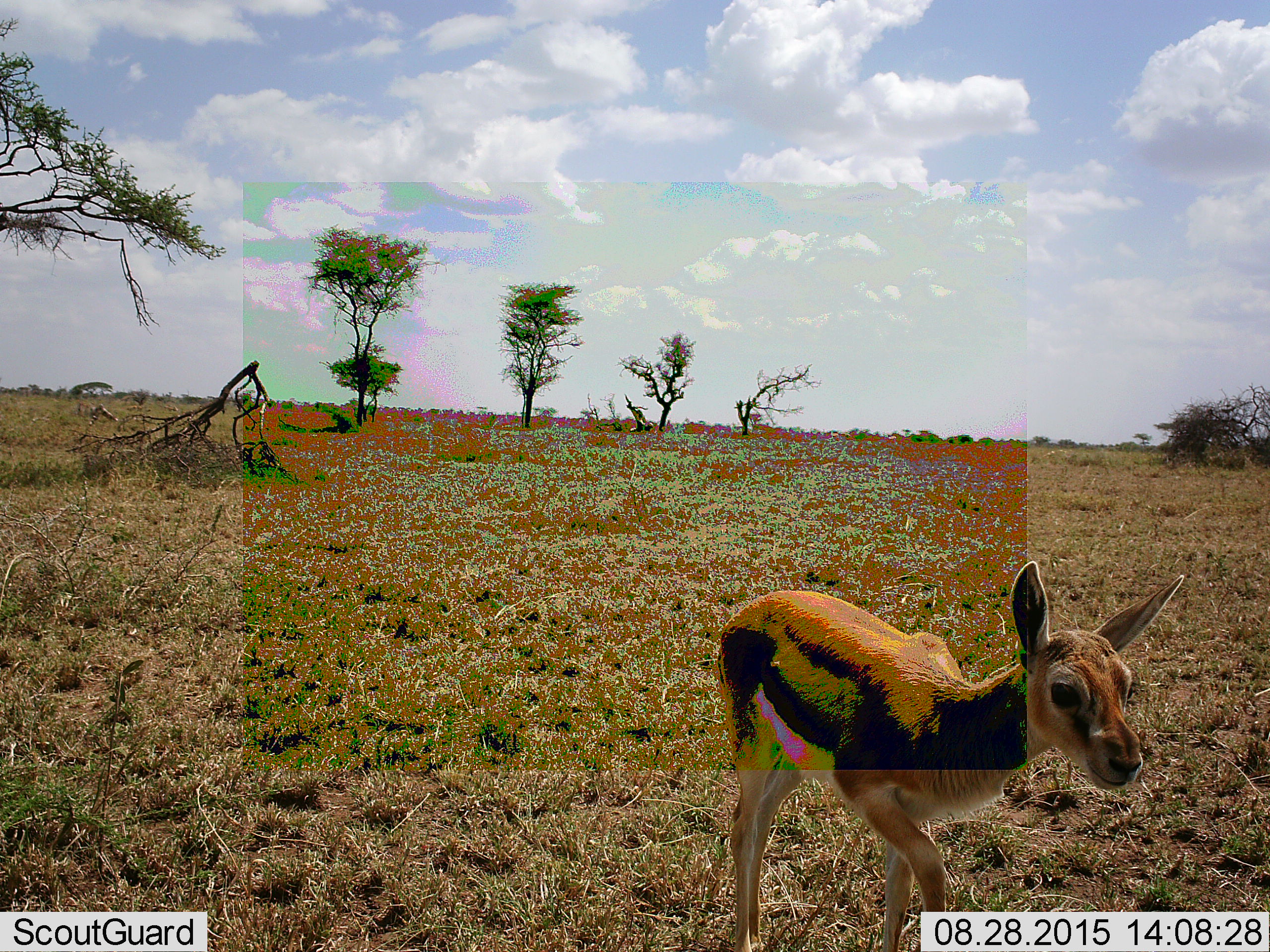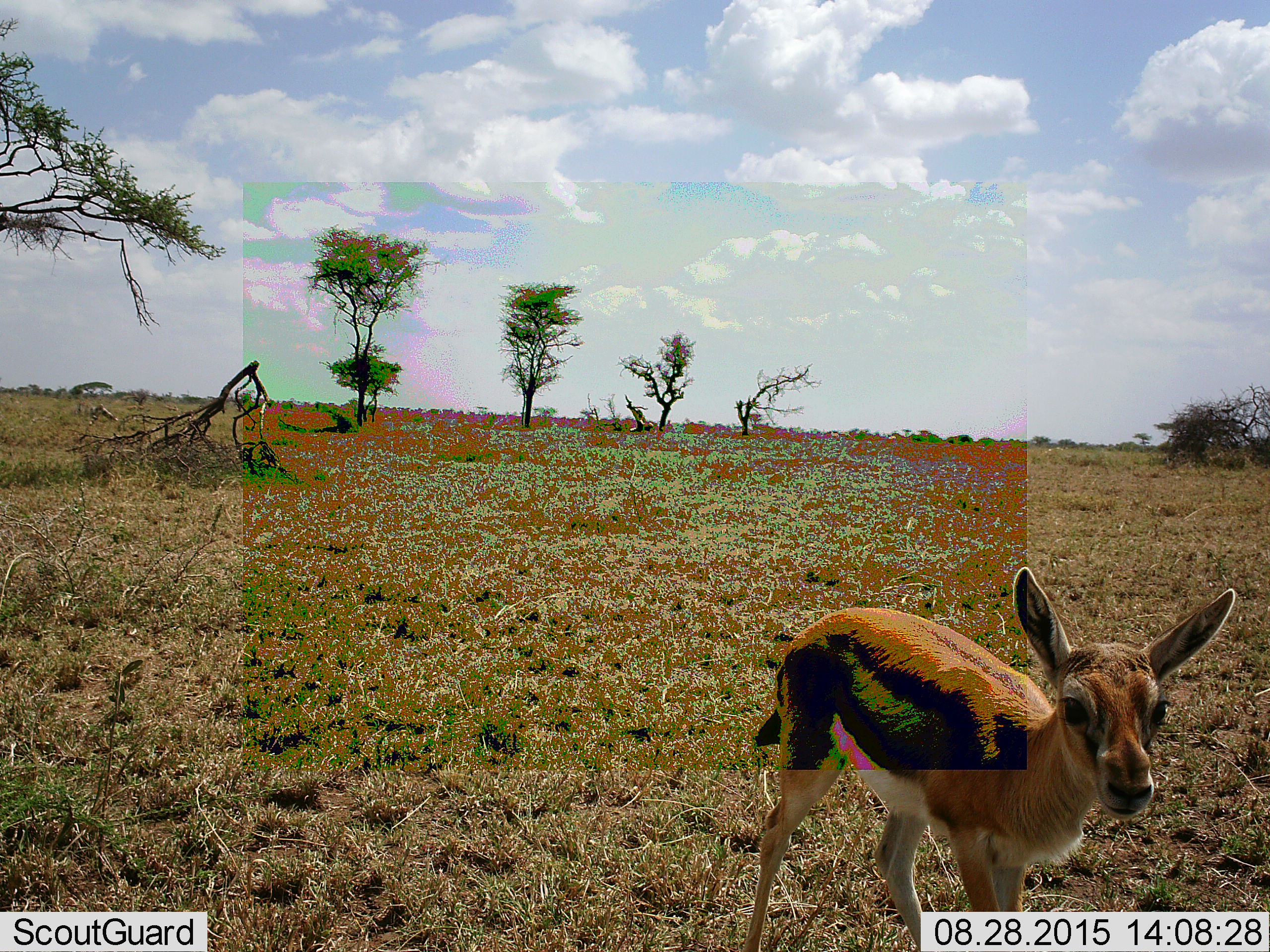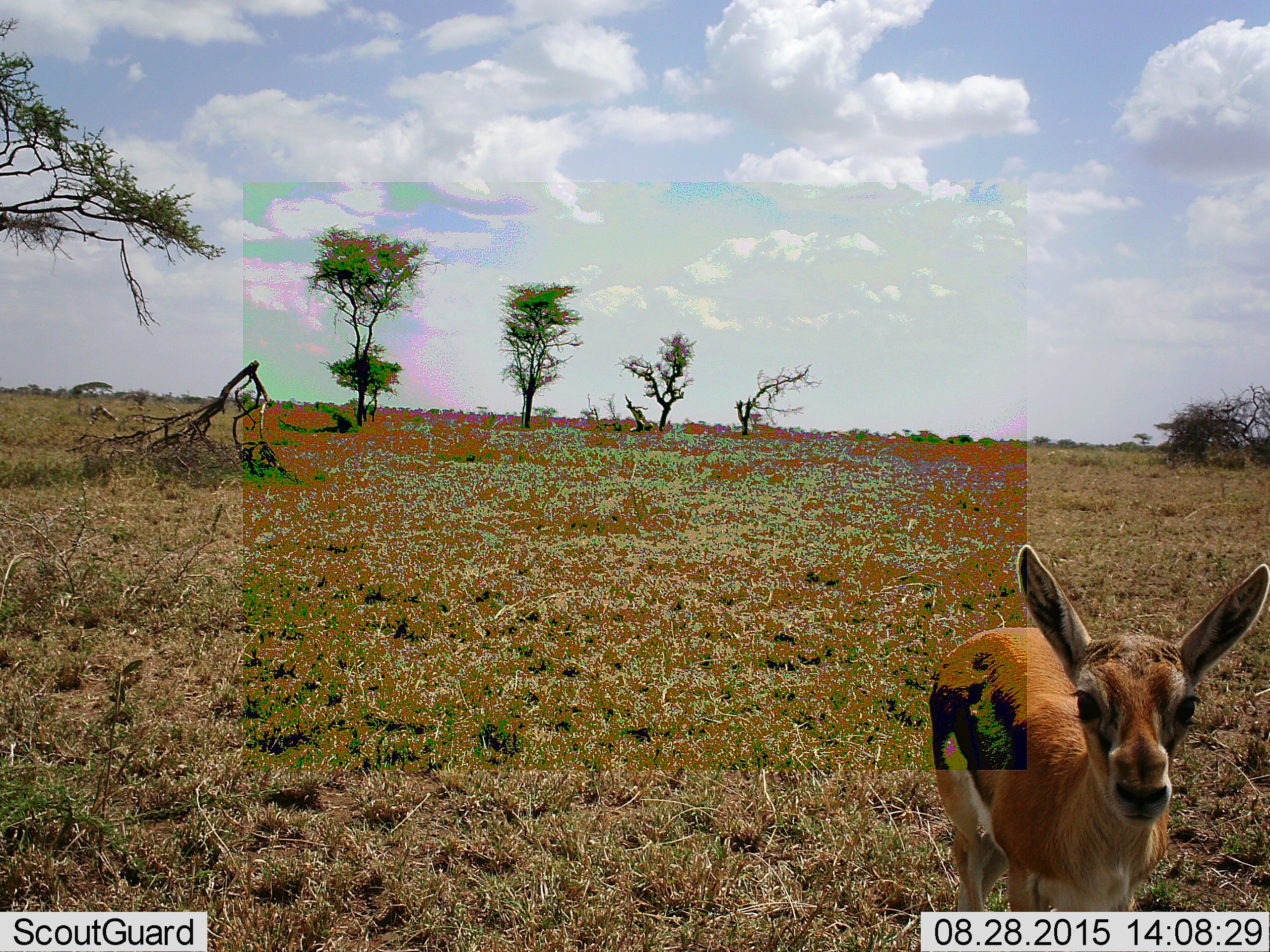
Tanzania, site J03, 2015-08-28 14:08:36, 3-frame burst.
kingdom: Animalia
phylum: Chordata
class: Mammalia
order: Artiodactyla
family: Bovidae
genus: Eudorcas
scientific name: Eudorcas thomsonii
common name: thomson's gazelle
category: gazellethomsons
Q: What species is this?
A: Gazellethomsons (thomson's gazelle) (Eudorcas thomsonii).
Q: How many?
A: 1.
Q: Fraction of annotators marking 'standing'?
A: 38%.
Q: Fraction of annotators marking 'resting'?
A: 0%.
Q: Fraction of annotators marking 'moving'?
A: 62%.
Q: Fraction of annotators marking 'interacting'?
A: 12%.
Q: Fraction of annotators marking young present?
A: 62%.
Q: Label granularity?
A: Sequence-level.